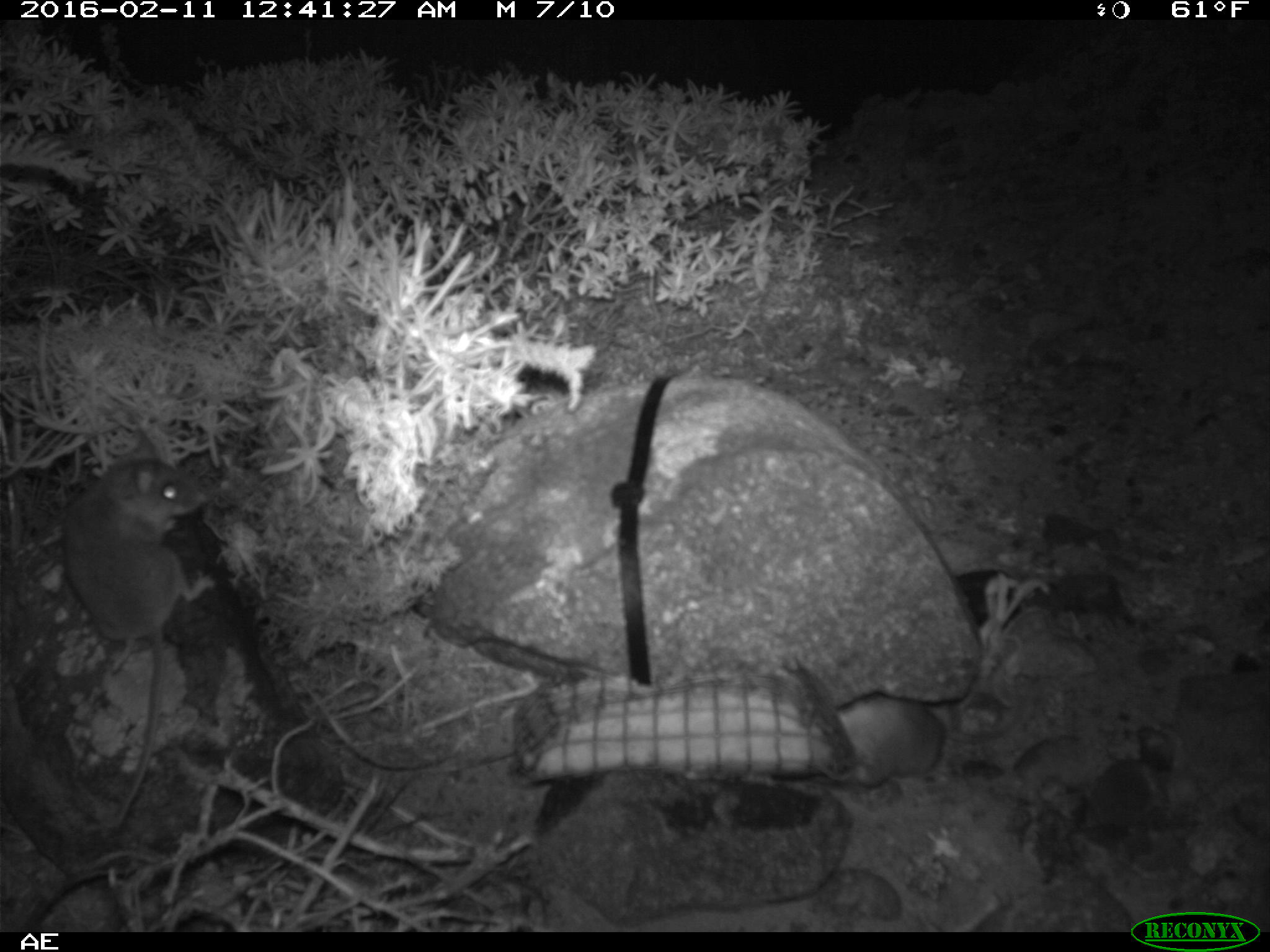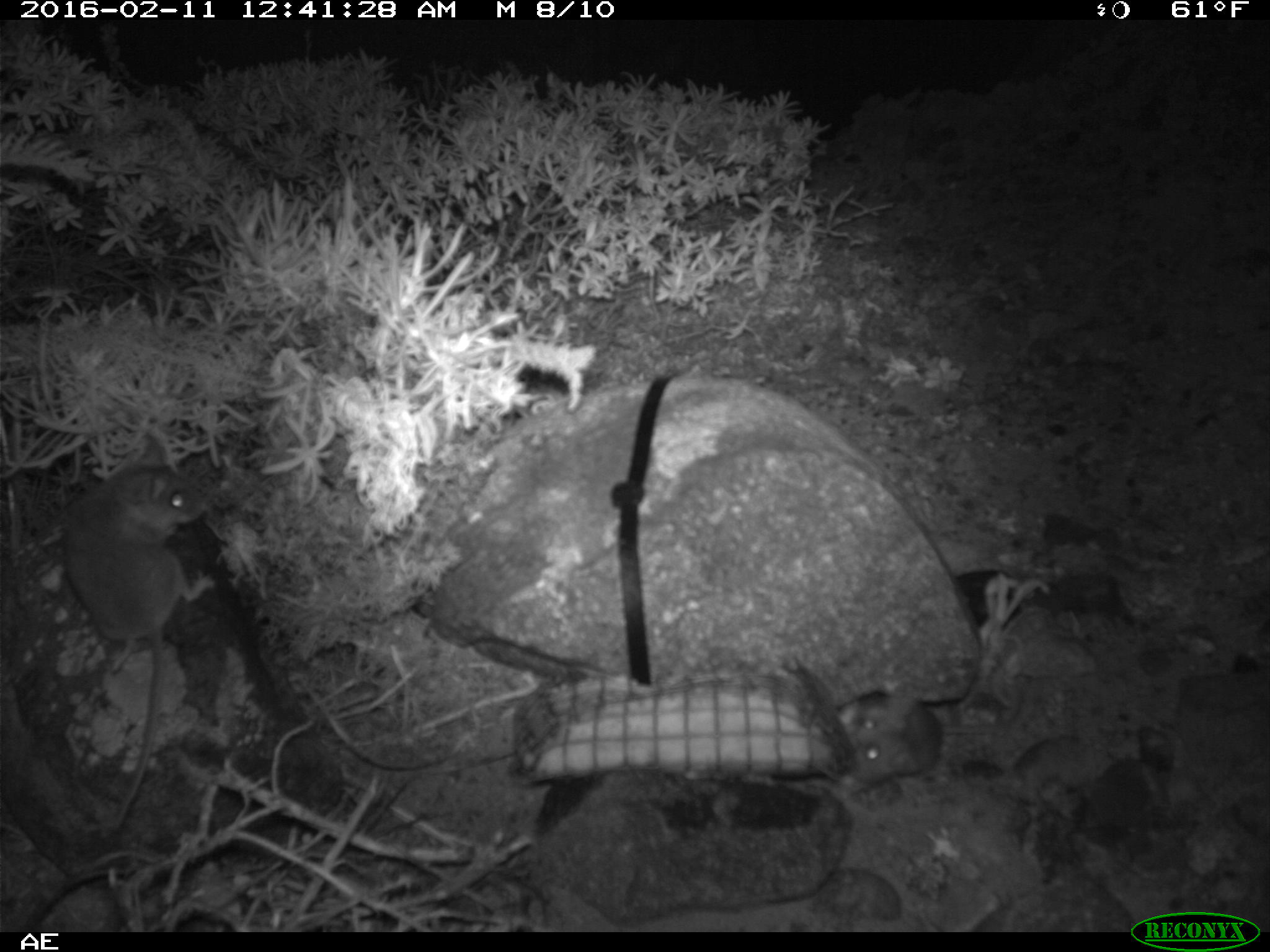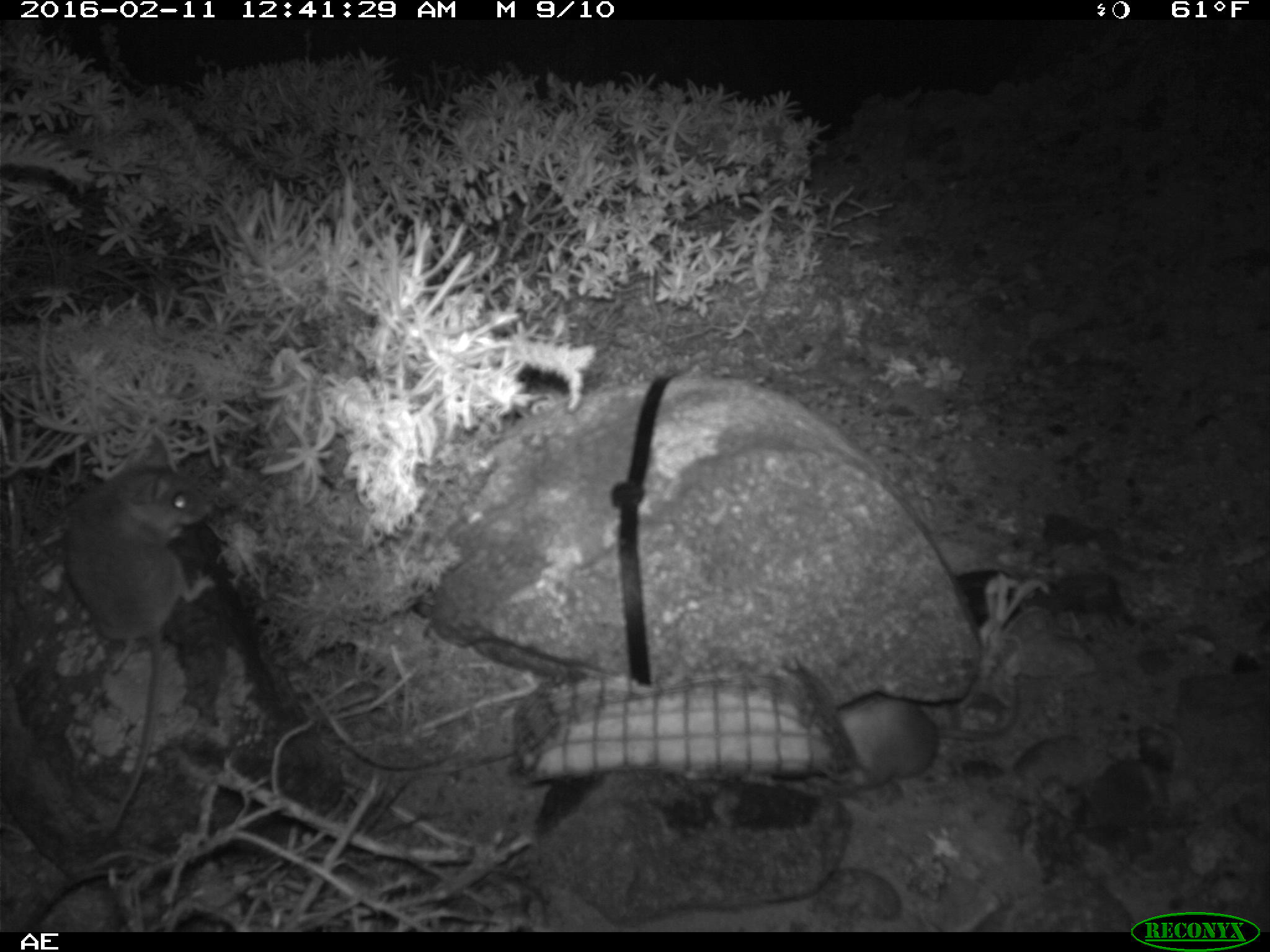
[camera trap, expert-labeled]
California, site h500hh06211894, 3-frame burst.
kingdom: Animalia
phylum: Chordata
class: Mammalia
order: Rodentia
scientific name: Rodentia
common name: rodent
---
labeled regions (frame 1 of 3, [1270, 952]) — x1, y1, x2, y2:
rodent: 63, 435, 216, 826; 831, 696, 945, 791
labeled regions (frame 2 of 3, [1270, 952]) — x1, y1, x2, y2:
rodent: 62, 429, 214, 833; 824, 656, 988, 792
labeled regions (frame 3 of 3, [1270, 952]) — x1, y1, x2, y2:
rodent: 63, 434, 213, 834; 832, 693, 1021, 791